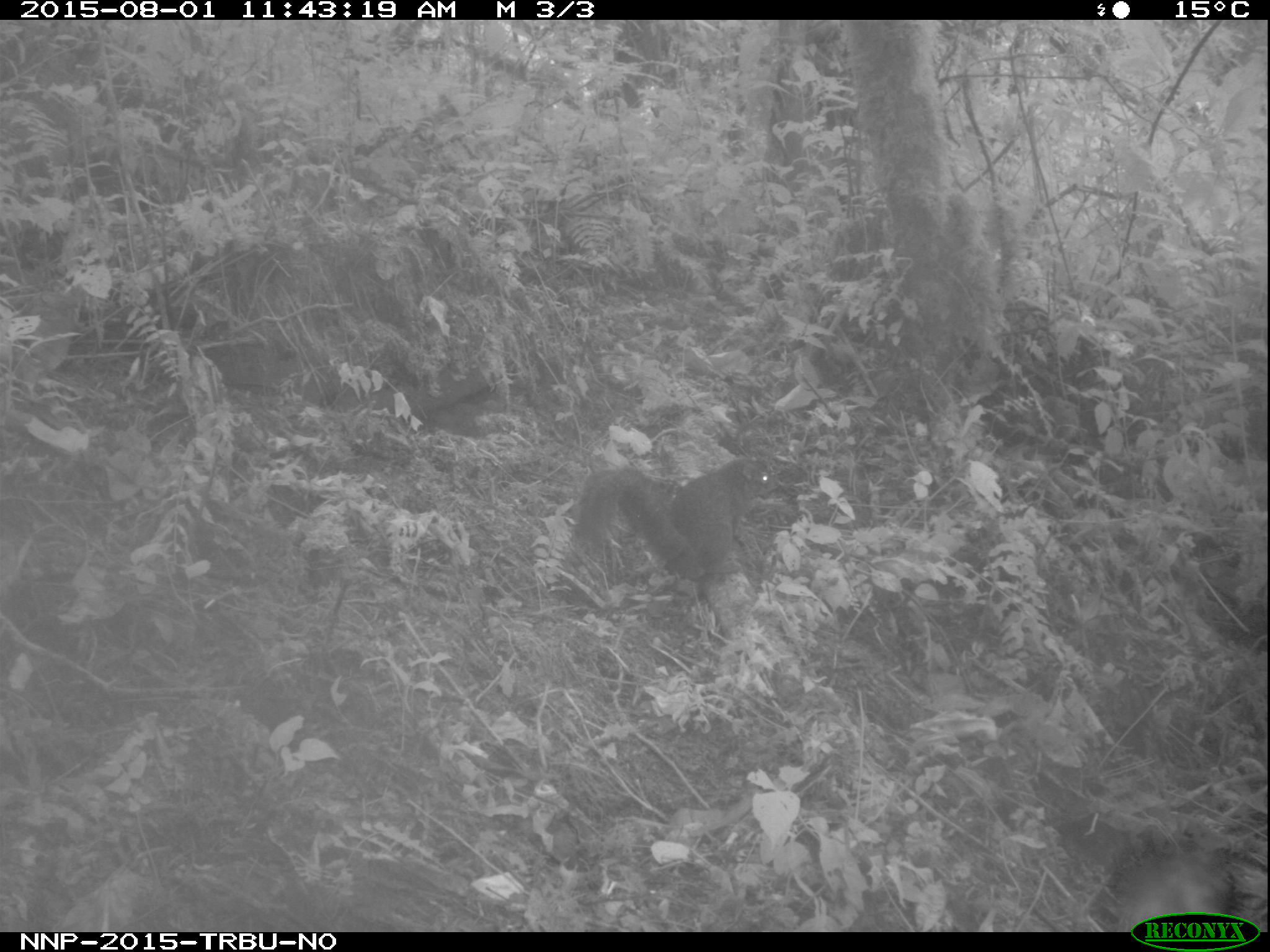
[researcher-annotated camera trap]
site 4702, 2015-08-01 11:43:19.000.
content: unidentified animal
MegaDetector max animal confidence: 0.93